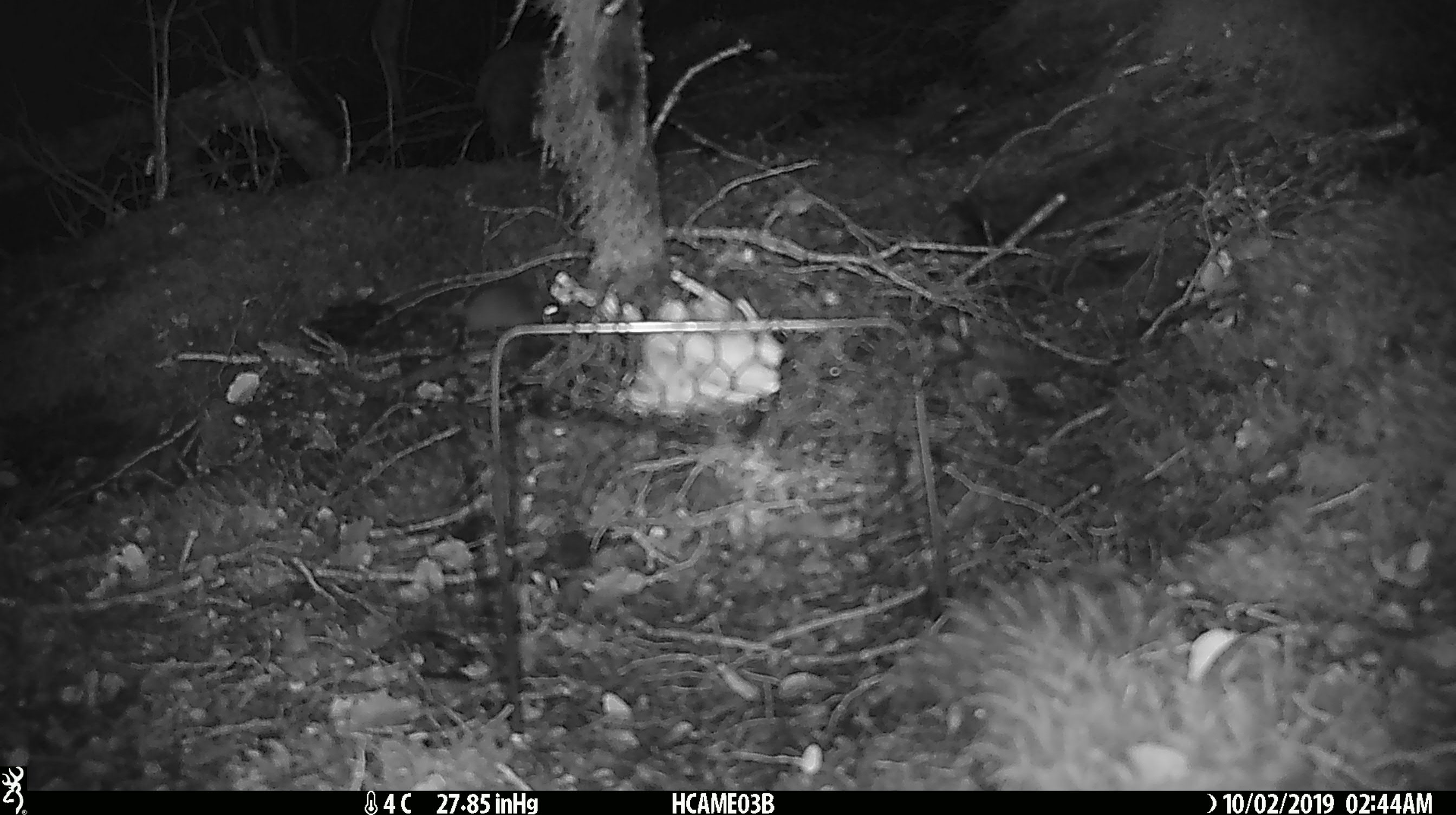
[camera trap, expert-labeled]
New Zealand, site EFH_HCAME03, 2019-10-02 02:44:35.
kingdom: Animalia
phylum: Chordata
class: Mammalia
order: Rodentia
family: Muridae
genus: Mus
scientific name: Mus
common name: mouse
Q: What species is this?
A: Mouse (Mus).